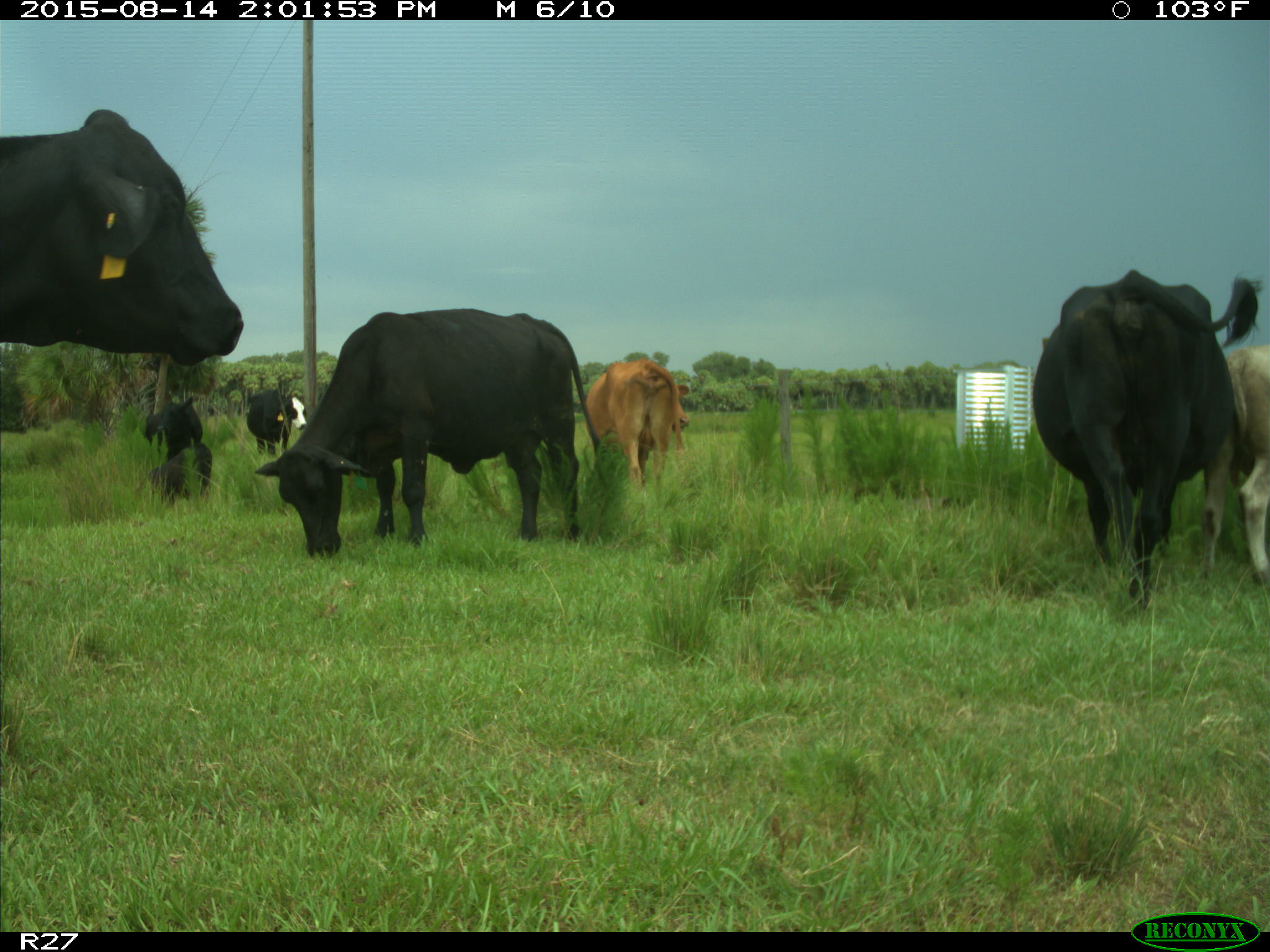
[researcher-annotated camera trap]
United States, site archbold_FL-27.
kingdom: Animalia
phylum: Chordata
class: Mammalia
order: Artiodactyla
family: Bovidae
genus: Bos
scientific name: Bos taurus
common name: domestic cow